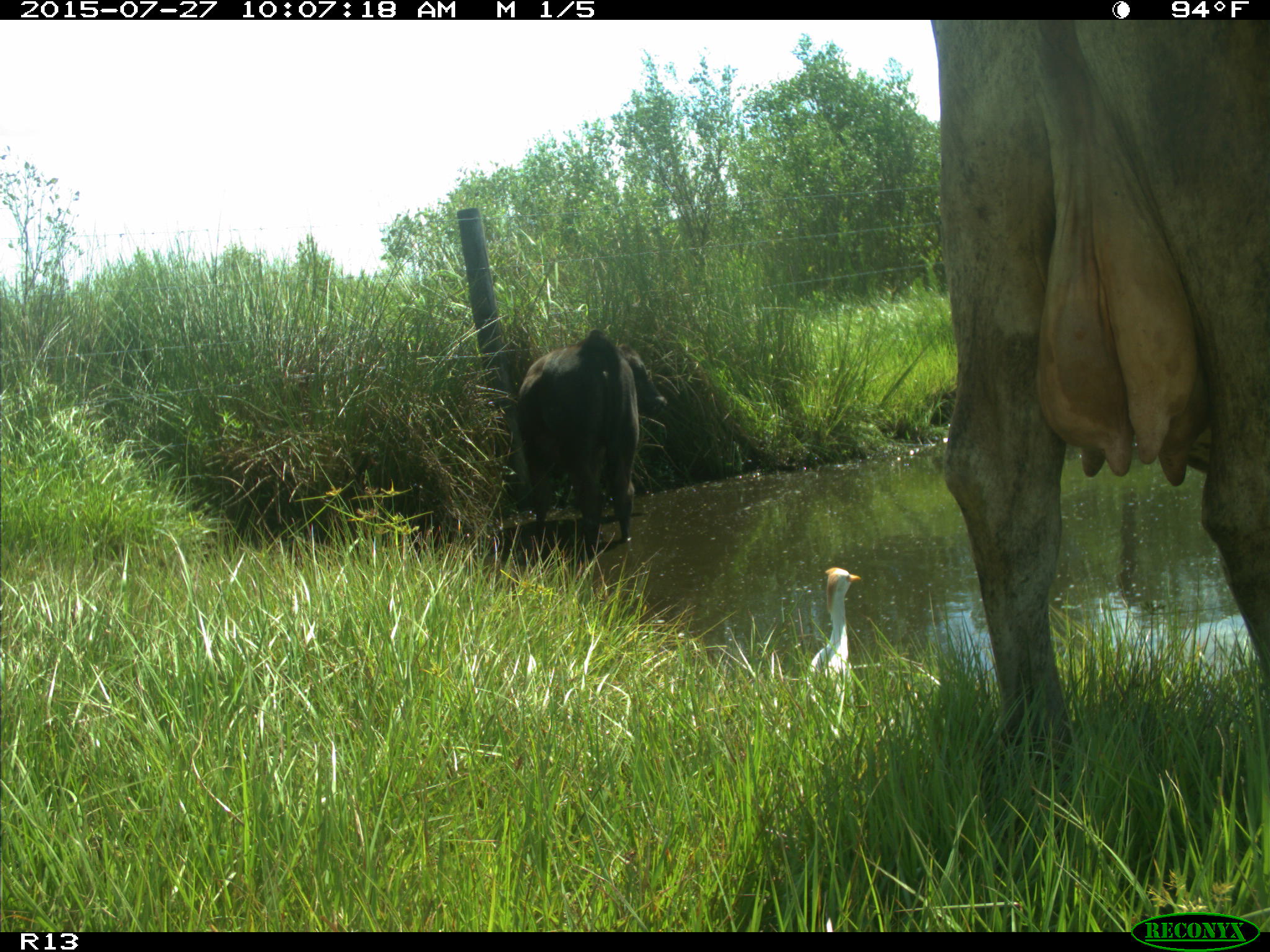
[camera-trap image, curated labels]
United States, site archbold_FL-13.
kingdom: Animalia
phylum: Chordata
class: Mammalia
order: Artiodactyla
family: Bovidae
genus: Bos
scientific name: Bos taurus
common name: domestic cow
Bos taurus (domestic cow).